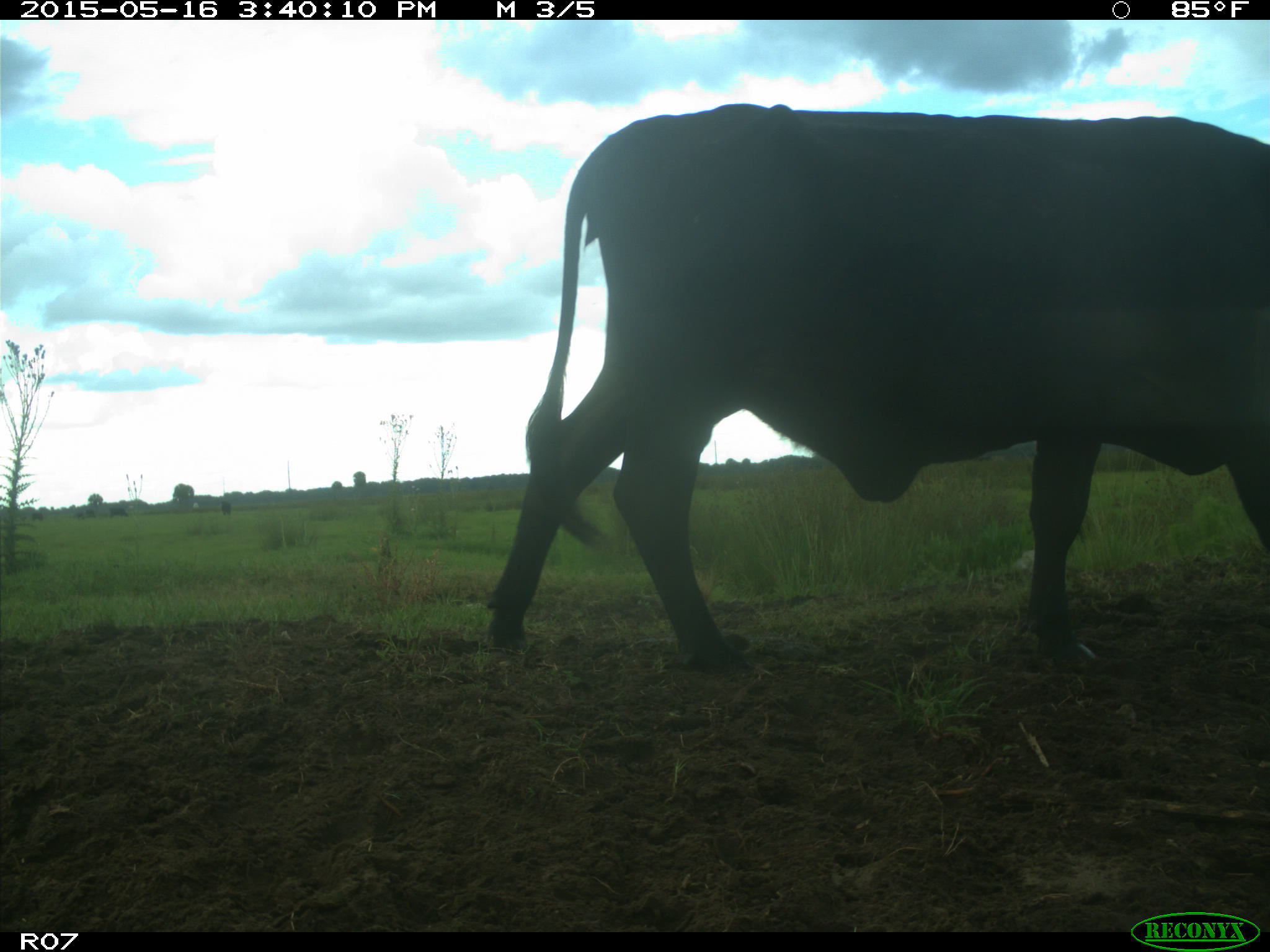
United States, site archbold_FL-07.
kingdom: Animalia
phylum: Chordata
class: Mammalia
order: Artiodactyla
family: Bovidae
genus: Bos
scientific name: Bos taurus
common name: domestic cow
Bos taurus (domestic cow).